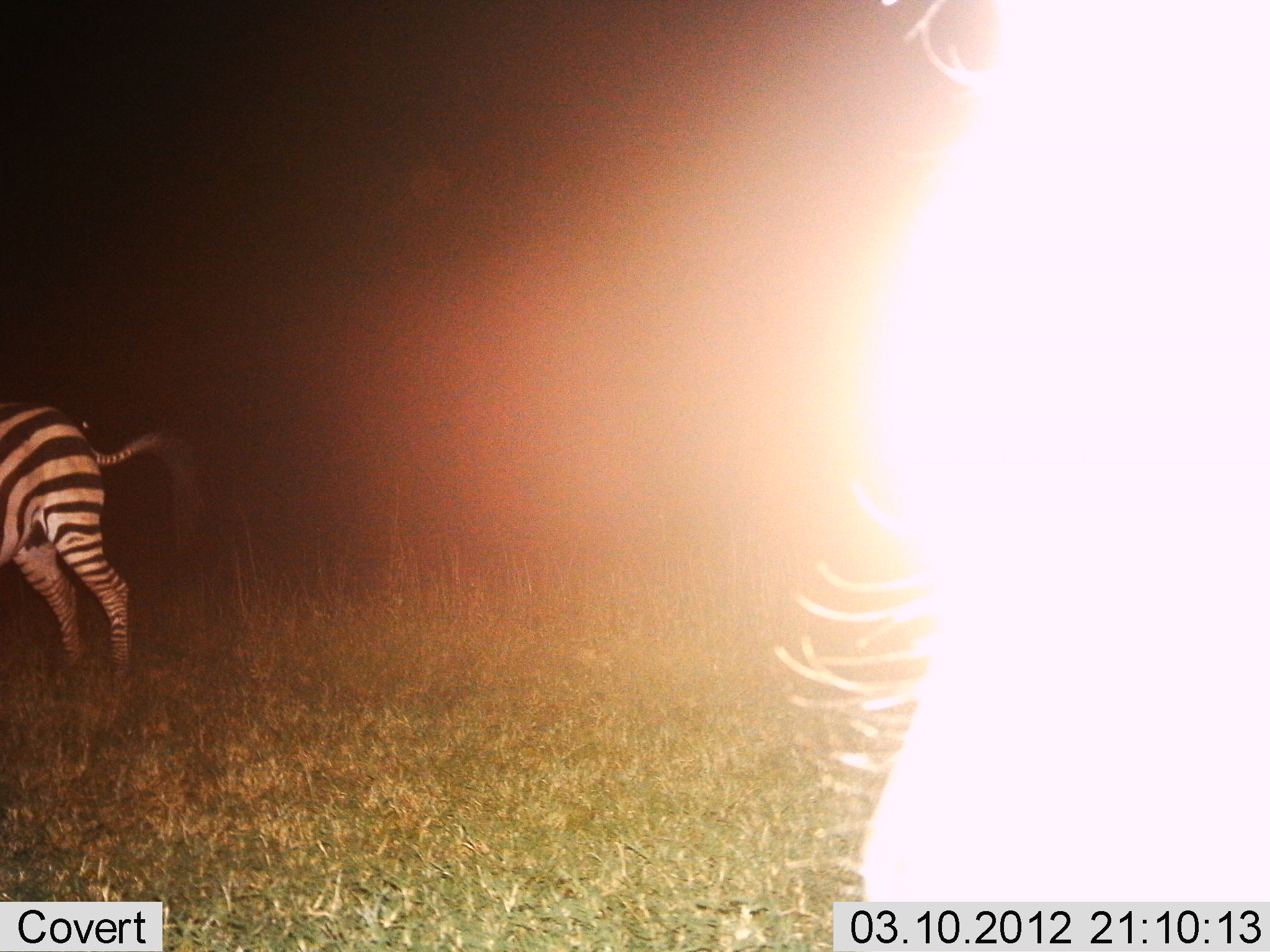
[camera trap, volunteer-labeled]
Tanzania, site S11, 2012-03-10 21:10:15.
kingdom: Animalia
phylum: Chordata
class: Mammalia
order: Perissodactyla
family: Equidae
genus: Equus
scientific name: Equus quagga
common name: plains zebra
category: zebra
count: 2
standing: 71%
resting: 0%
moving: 29%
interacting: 6%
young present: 0%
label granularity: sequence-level